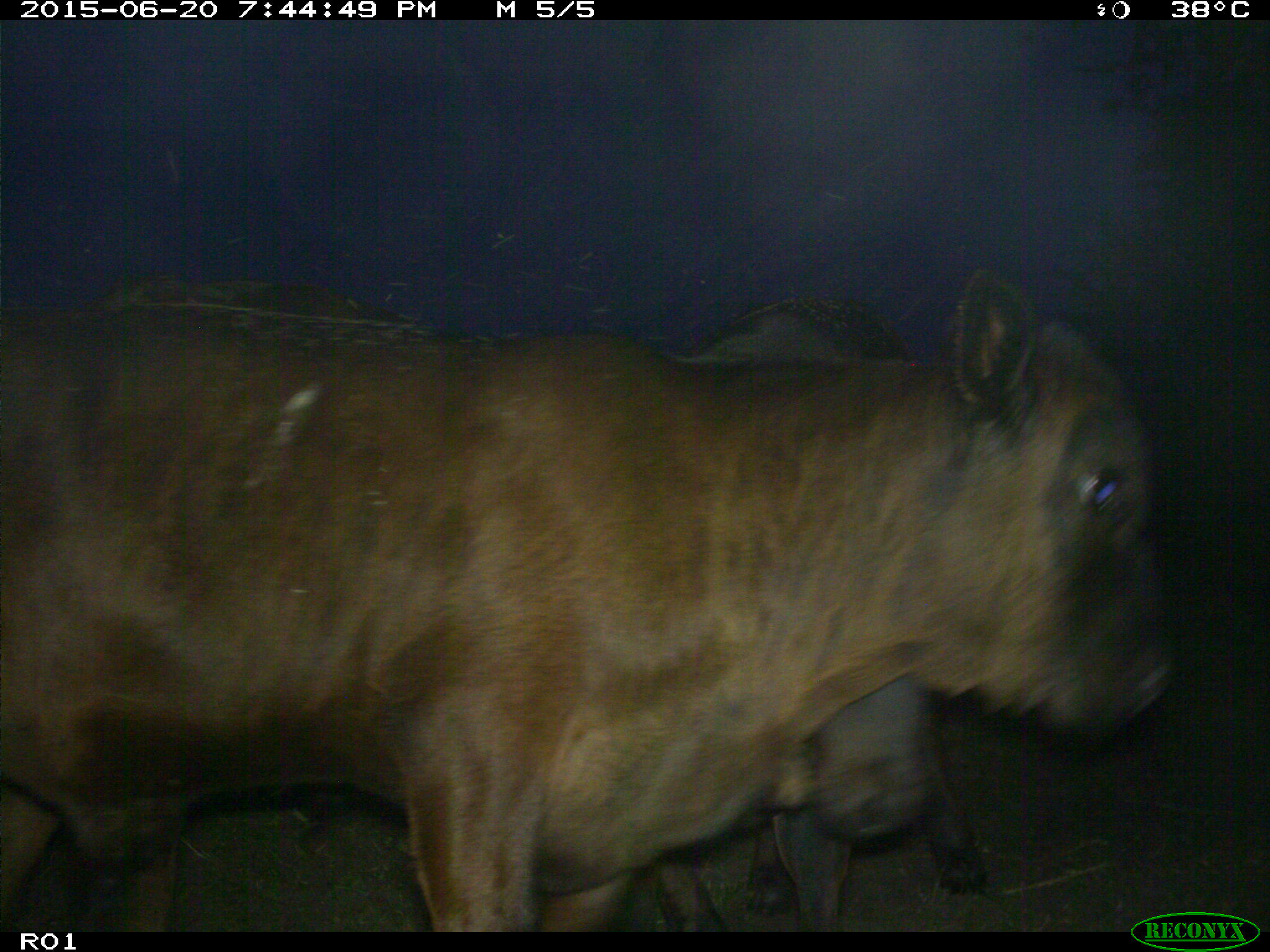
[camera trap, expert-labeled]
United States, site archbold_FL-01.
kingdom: Animalia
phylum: Chordata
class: Mammalia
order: Artiodactyla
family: Bovidae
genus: Bos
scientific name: Bos taurus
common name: domestic cow